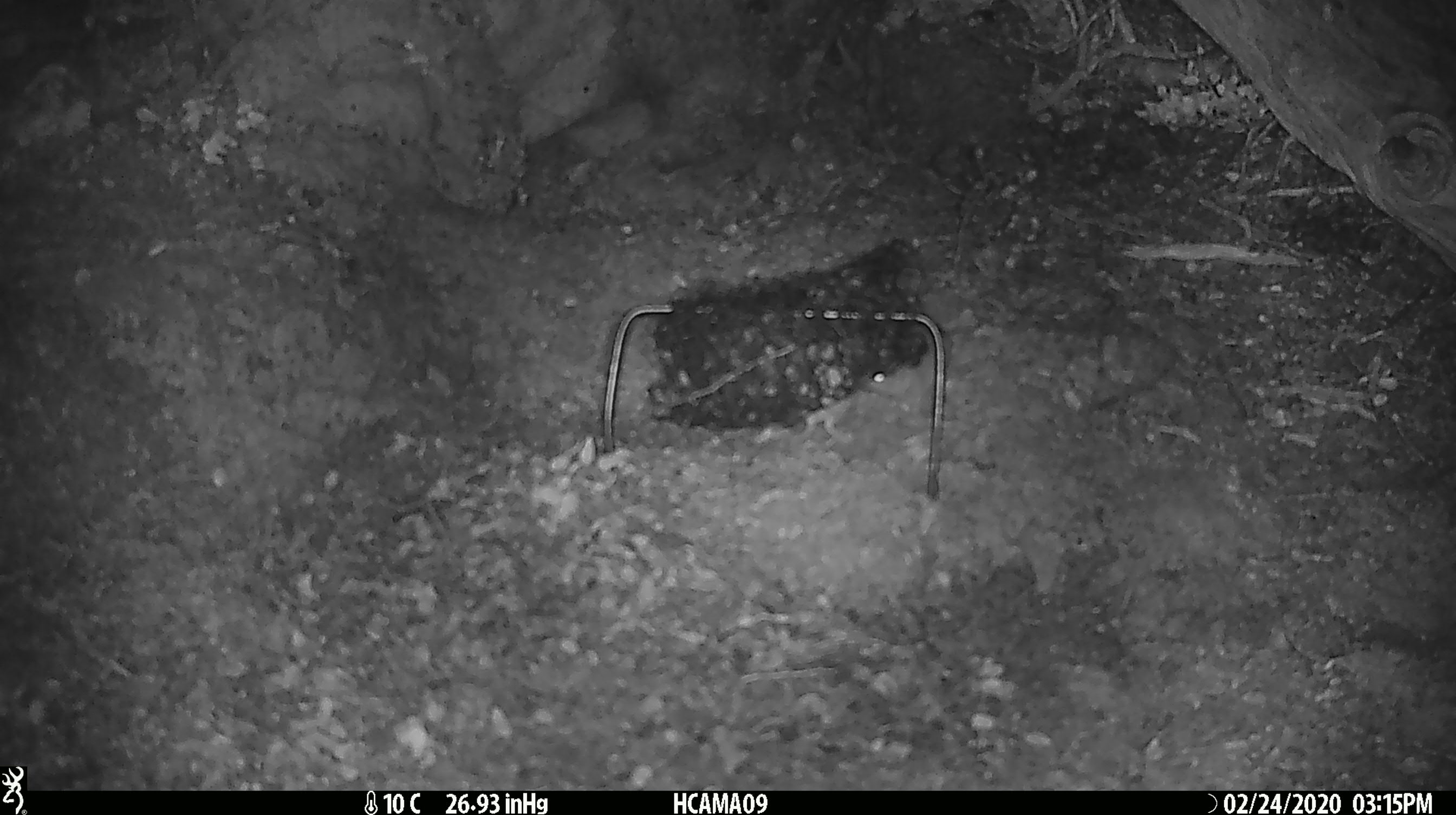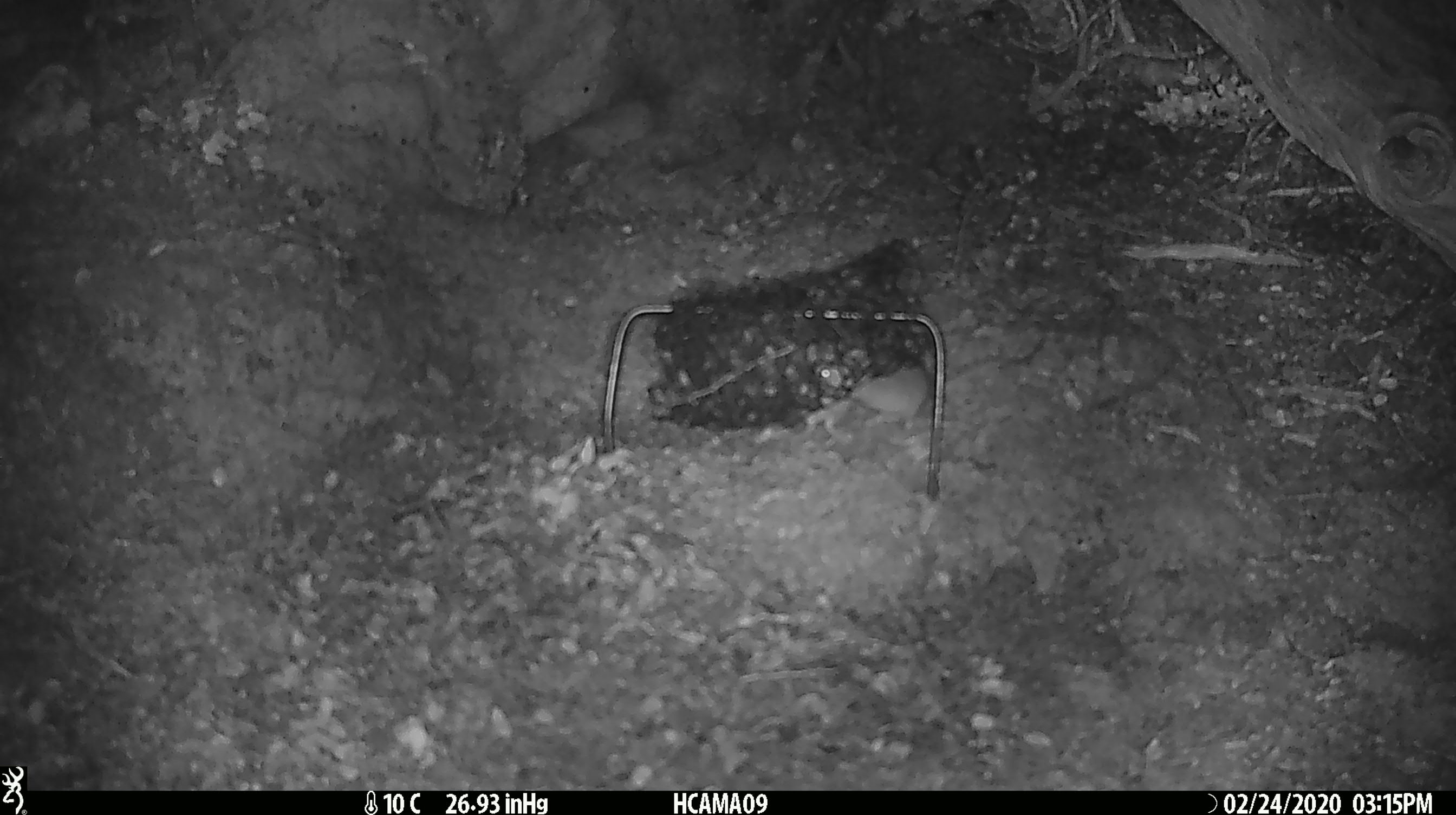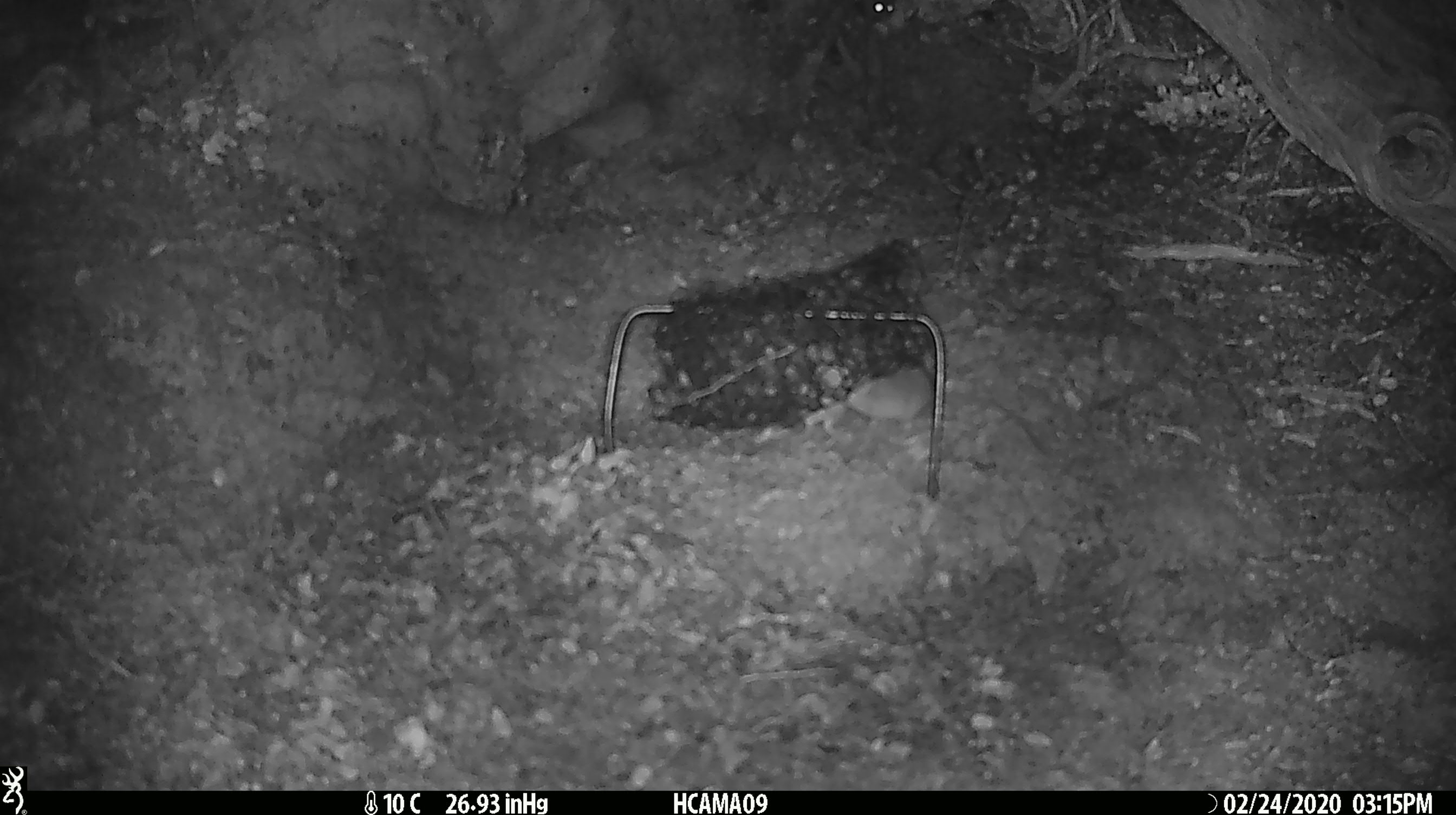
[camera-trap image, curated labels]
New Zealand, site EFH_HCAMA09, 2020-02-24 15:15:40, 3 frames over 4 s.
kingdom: Animalia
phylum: Chordata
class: Mammalia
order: Rodentia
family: Muridae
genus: Mus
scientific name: Mus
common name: mouse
Mouse (Mus).